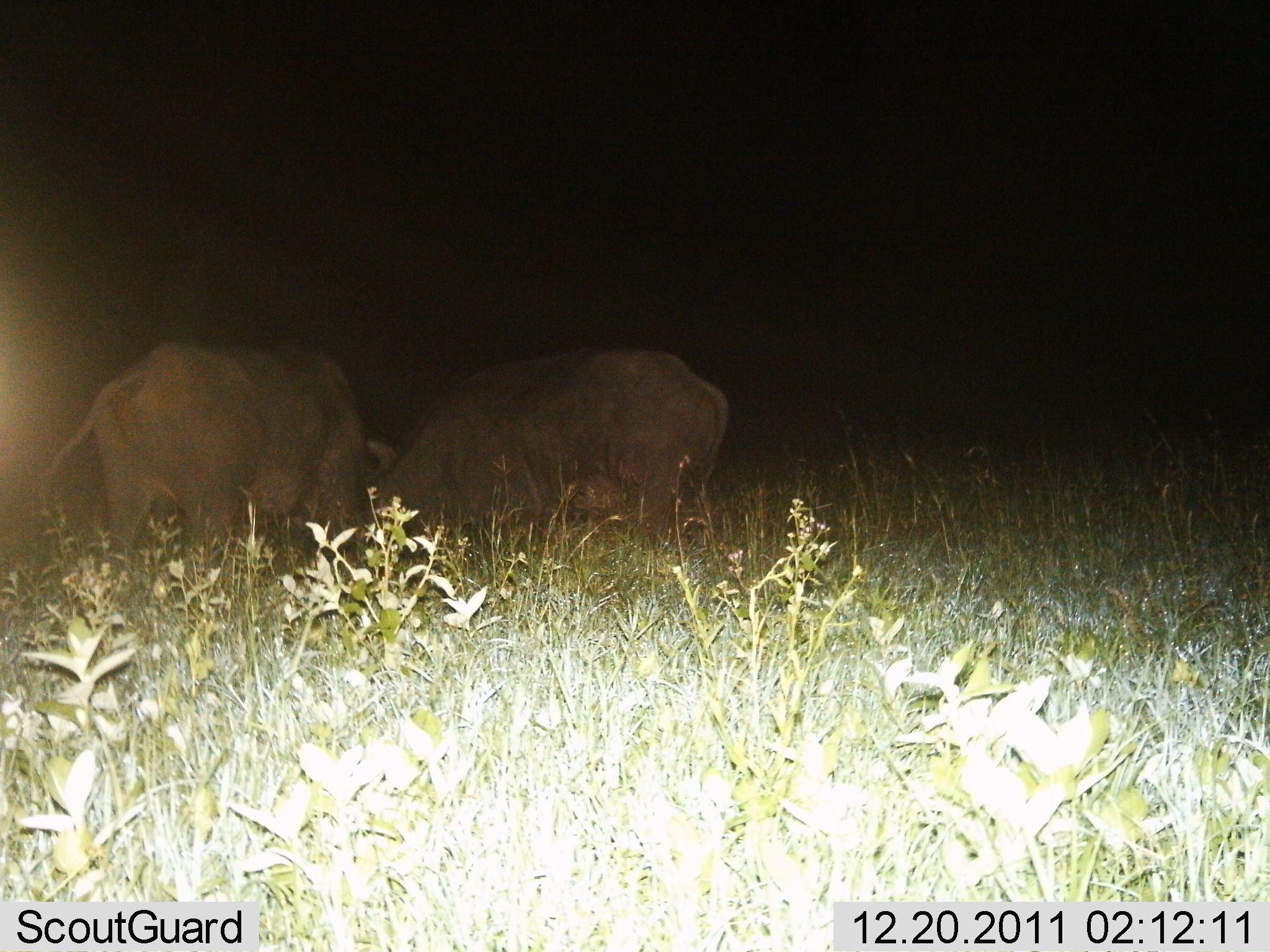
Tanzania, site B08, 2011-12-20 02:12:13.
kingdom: Animalia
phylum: Chordata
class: Mammalia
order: Artiodactyla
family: Bovidae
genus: Syncerus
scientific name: Syncerus caffer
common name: cape buffalo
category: buffalo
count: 2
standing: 40%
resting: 0%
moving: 0%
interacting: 13%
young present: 0%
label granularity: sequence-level